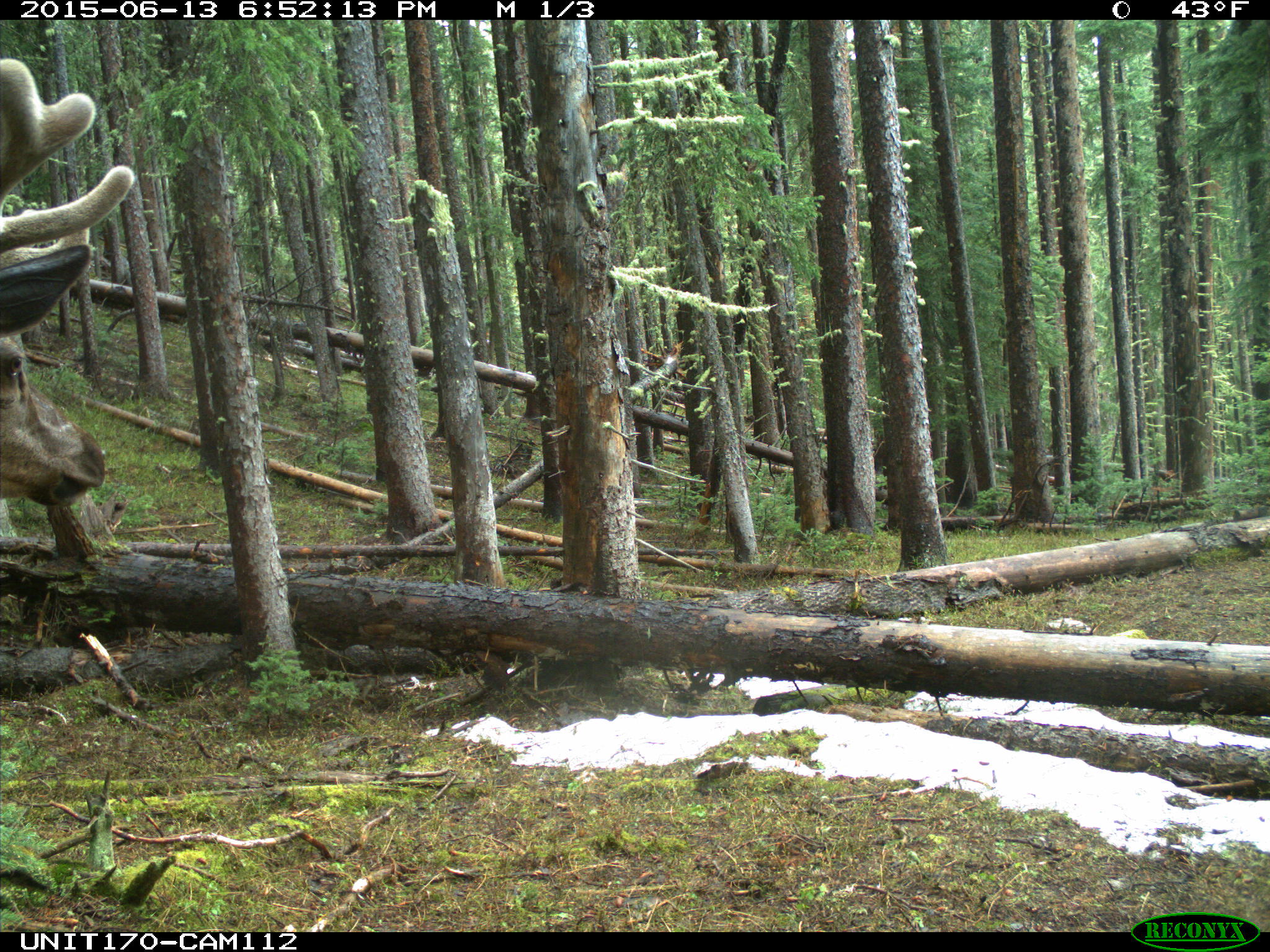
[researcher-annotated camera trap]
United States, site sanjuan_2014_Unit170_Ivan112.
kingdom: Animalia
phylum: Chordata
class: Mammalia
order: Artiodactyla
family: Cervidae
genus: Cervus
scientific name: Cervus elaphus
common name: red deer